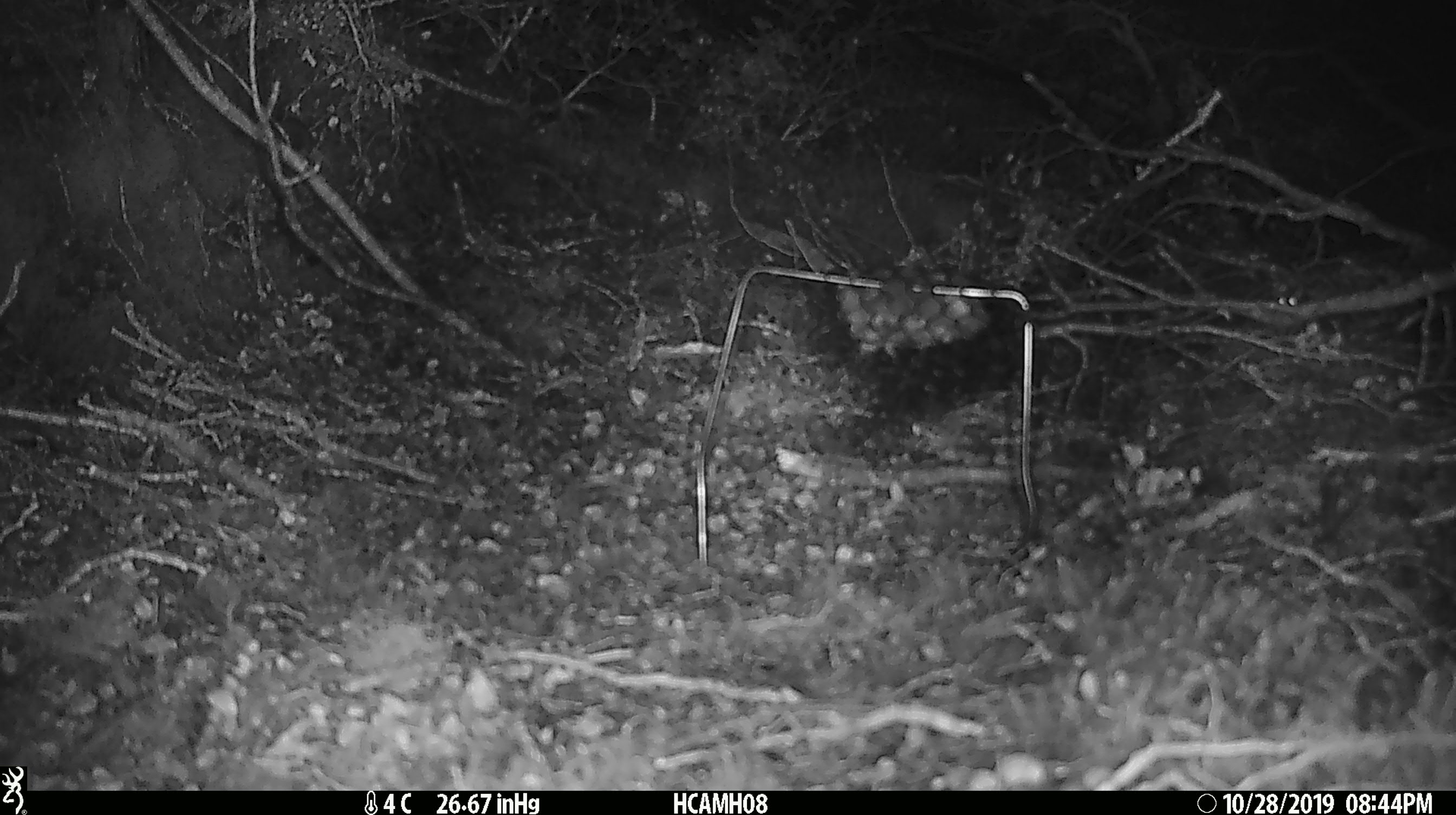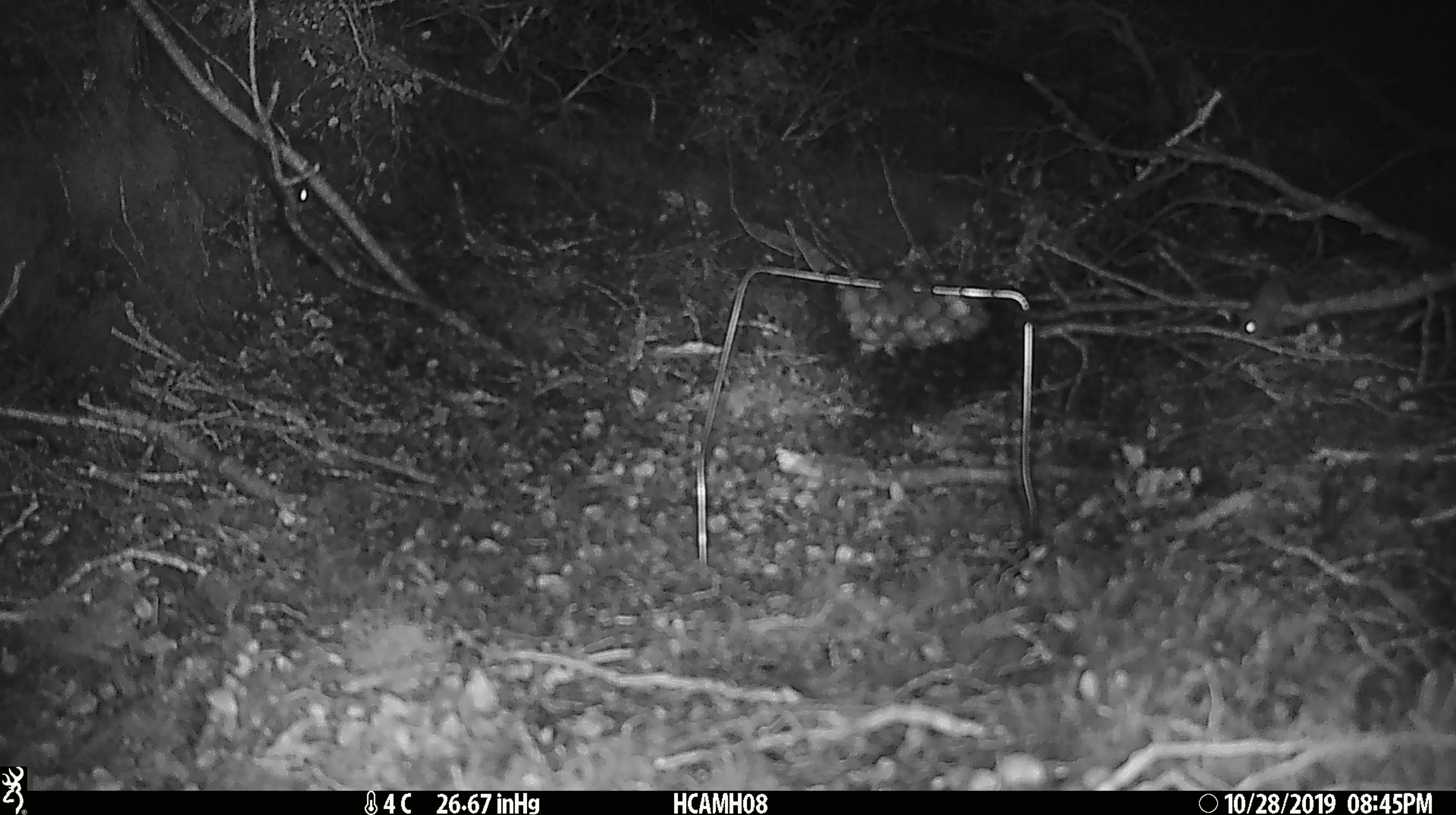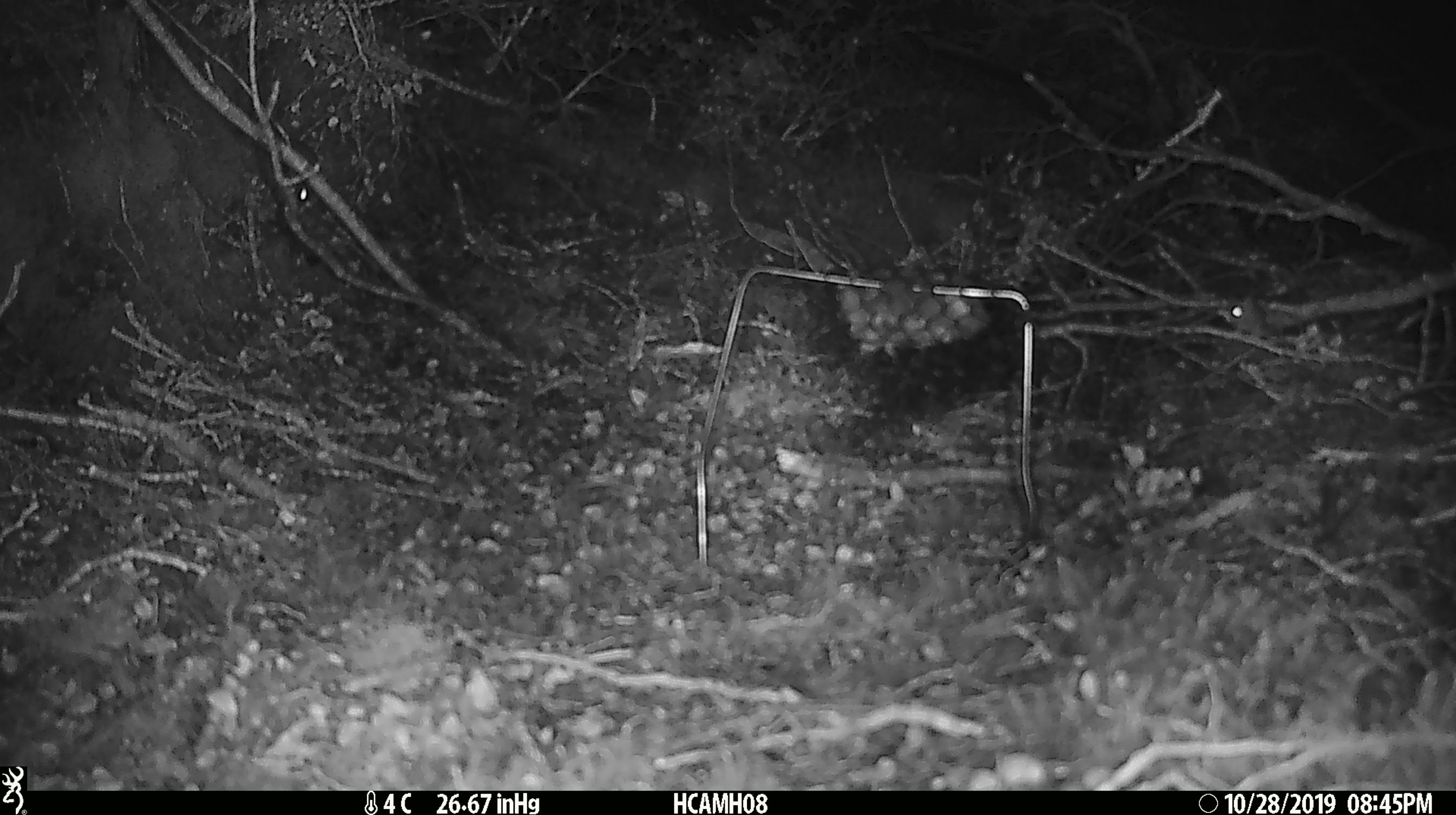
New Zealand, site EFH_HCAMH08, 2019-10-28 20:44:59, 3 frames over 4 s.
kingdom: Animalia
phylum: Chordata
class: Mammalia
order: Rodentia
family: Muridae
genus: Mus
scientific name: Mus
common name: mouse